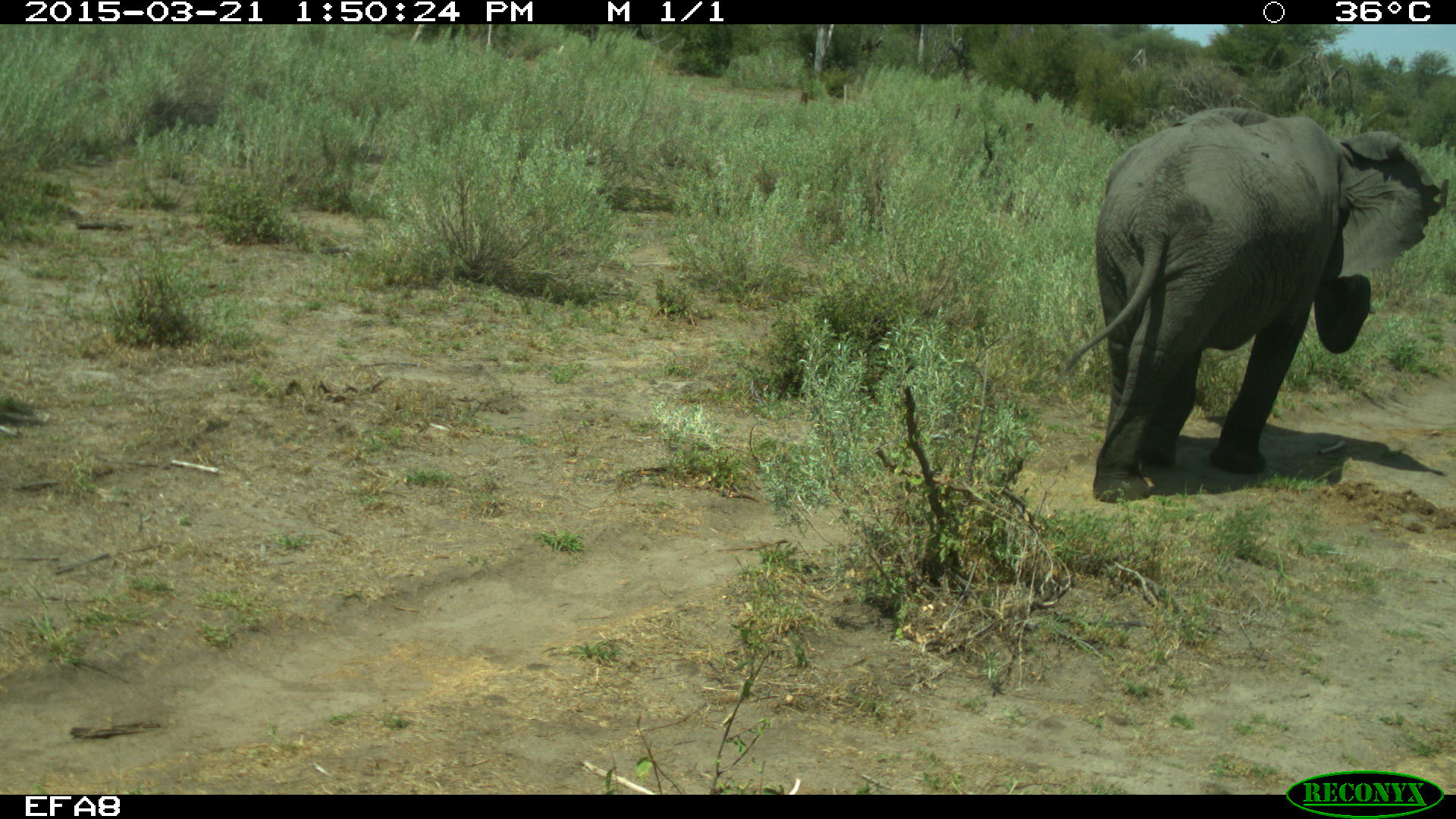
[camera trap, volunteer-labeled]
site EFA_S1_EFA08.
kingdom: Animalia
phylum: Chordata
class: Mammalia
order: Proboscidea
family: Elephantidae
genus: Loxodonta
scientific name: Loxodonta africana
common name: african bush elephant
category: elephant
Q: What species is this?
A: Elephant (african bush elephant) (Loxodonta africana).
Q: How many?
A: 1.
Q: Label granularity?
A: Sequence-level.